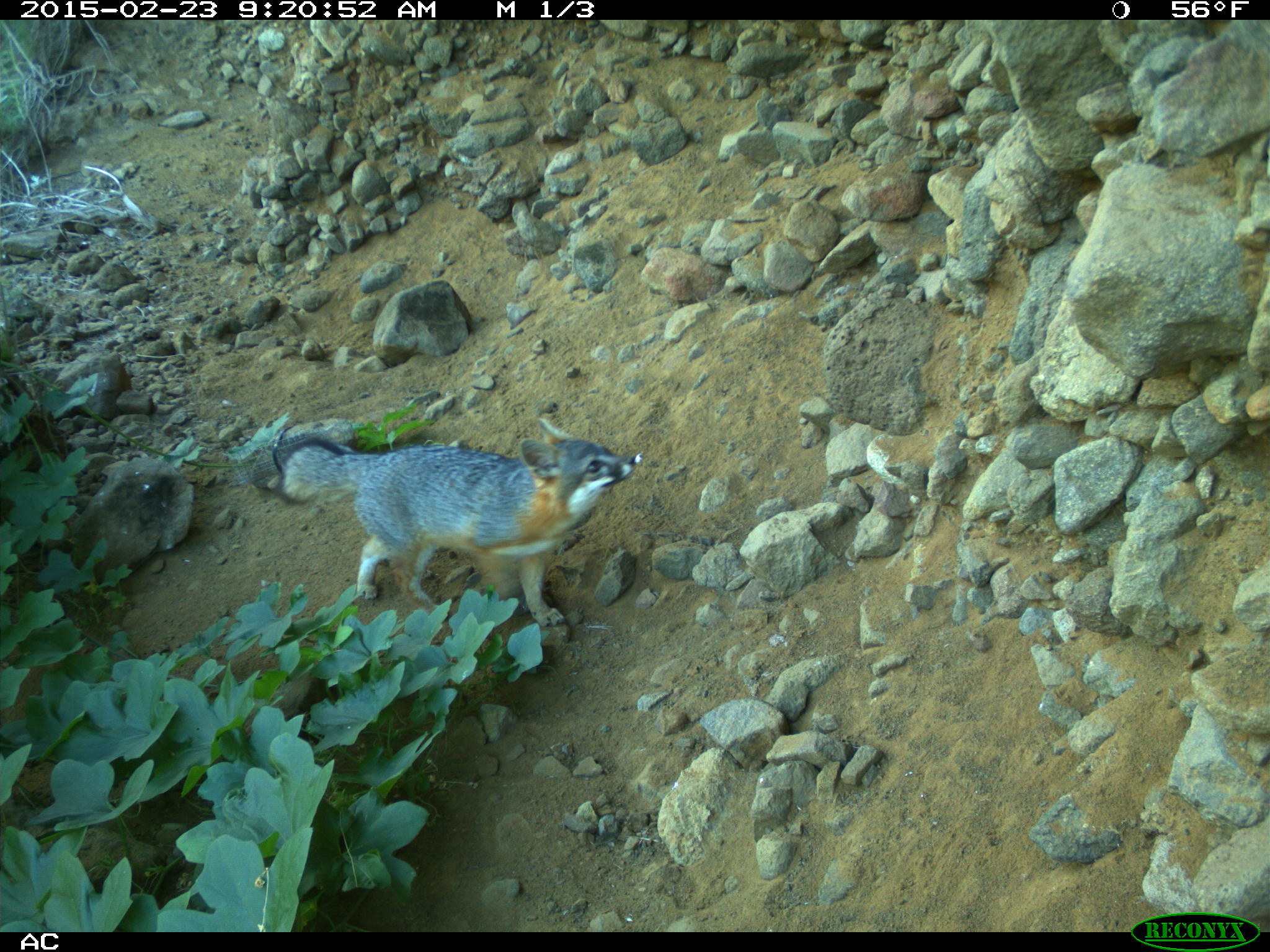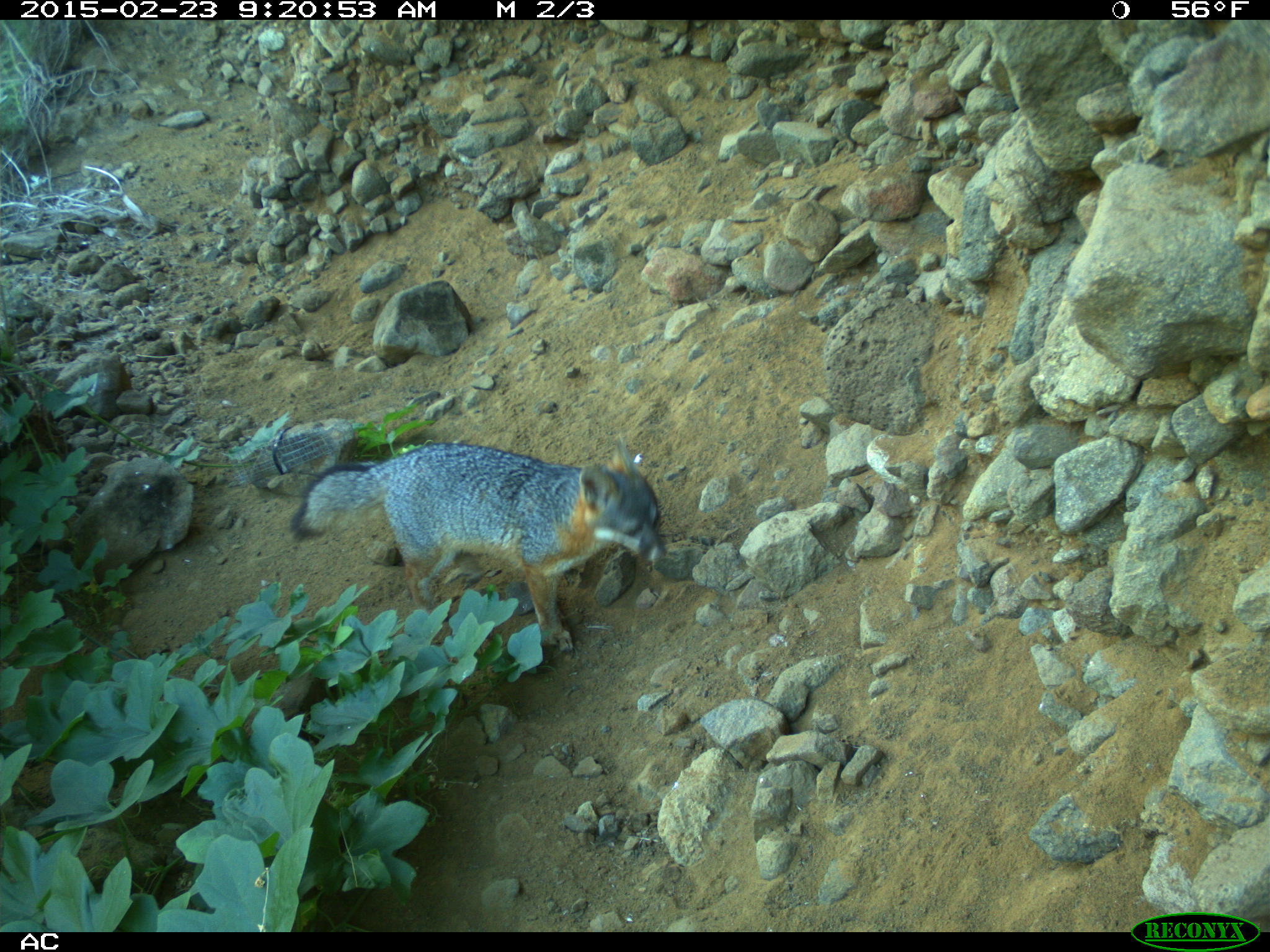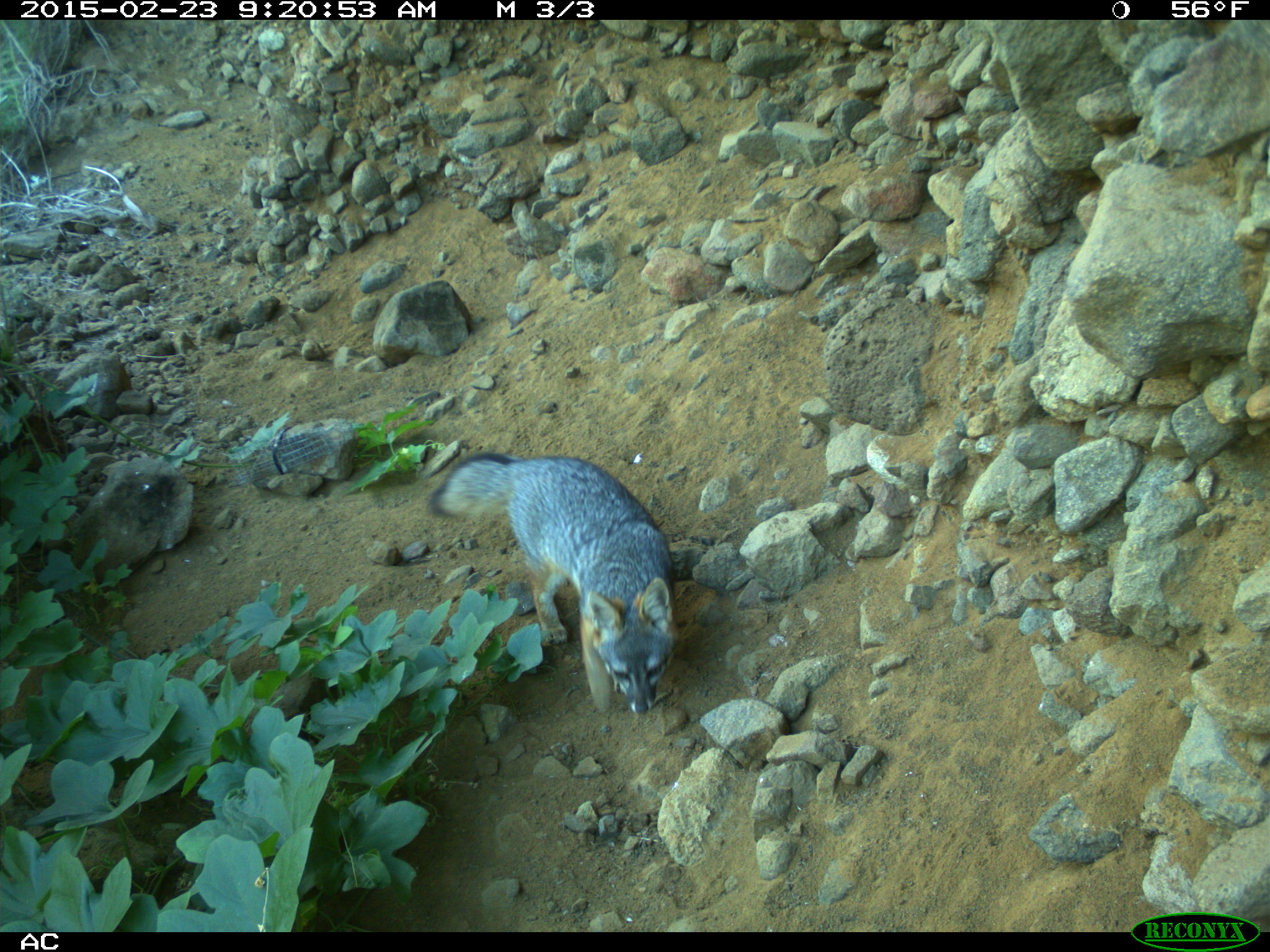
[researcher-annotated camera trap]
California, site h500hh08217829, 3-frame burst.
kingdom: Animalia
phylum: Chordata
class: Mammalia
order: Carnivora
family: Canidae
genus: Urocyon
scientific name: Urocyon littoralis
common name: island fox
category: fox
Fox (island fox) (Urocyon littoralis).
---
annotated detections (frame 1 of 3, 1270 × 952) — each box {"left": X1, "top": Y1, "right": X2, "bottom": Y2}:
fox: {"left": 275, "top": 417, "right": 636, "bottom": 625}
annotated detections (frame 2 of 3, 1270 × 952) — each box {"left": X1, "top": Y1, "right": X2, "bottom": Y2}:
fox: {"left": 288, "top": 434, "right": 666, "bottom": 654}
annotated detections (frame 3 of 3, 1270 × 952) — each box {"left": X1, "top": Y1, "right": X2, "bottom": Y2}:
fox: {"left": 428, "top": 451, "right": 676, "bottom": 714}